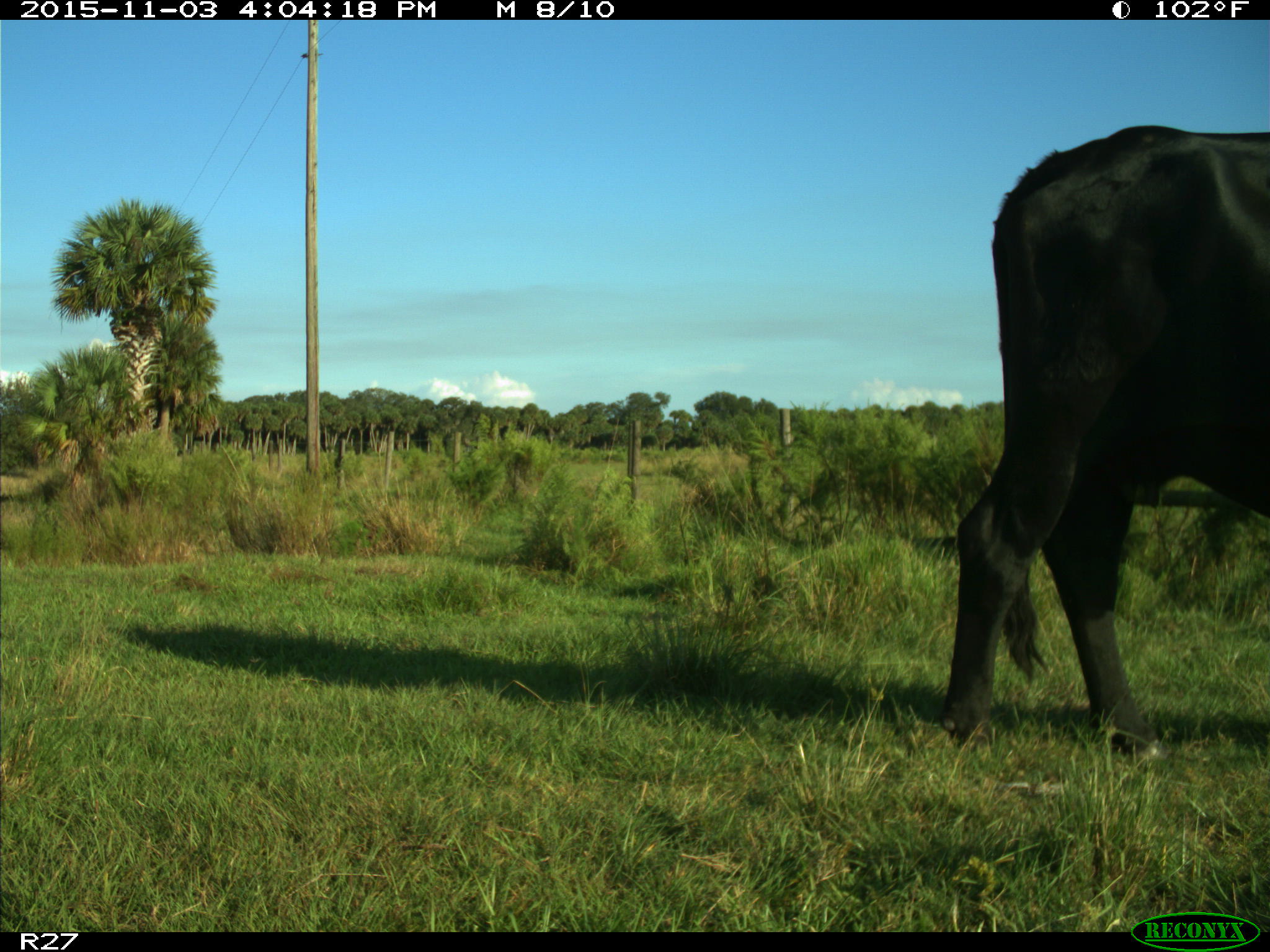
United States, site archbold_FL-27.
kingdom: Animalia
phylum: Chordata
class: Mammalia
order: Artiodactyla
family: Bovidae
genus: Bos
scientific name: Bos taurus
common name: domestic cow